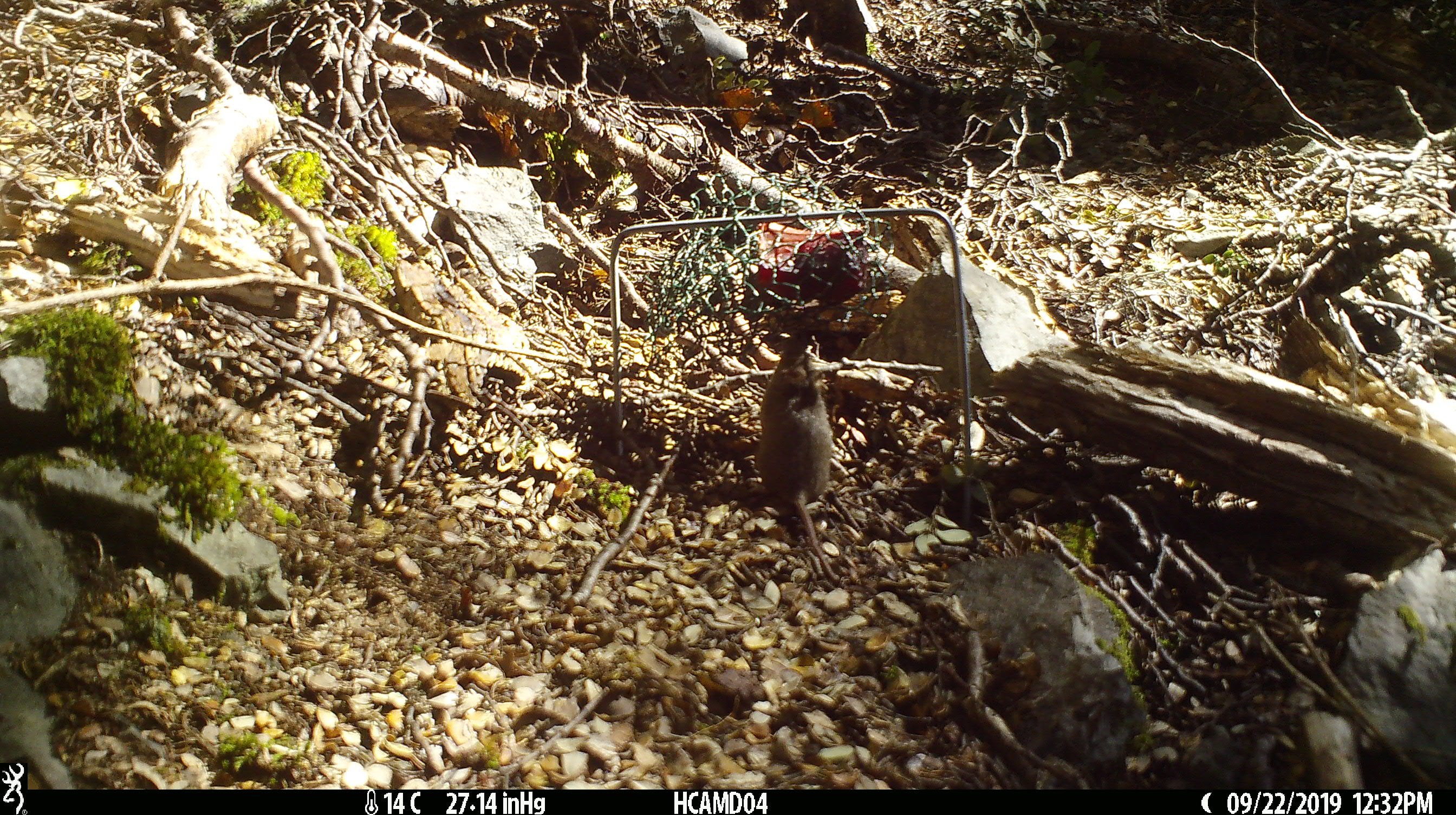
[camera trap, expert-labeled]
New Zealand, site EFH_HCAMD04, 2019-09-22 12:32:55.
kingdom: Animalia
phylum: Chordata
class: Mammalia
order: Rodentia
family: Muridae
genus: Mus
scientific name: Mus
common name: mouse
Mouse (Mus).